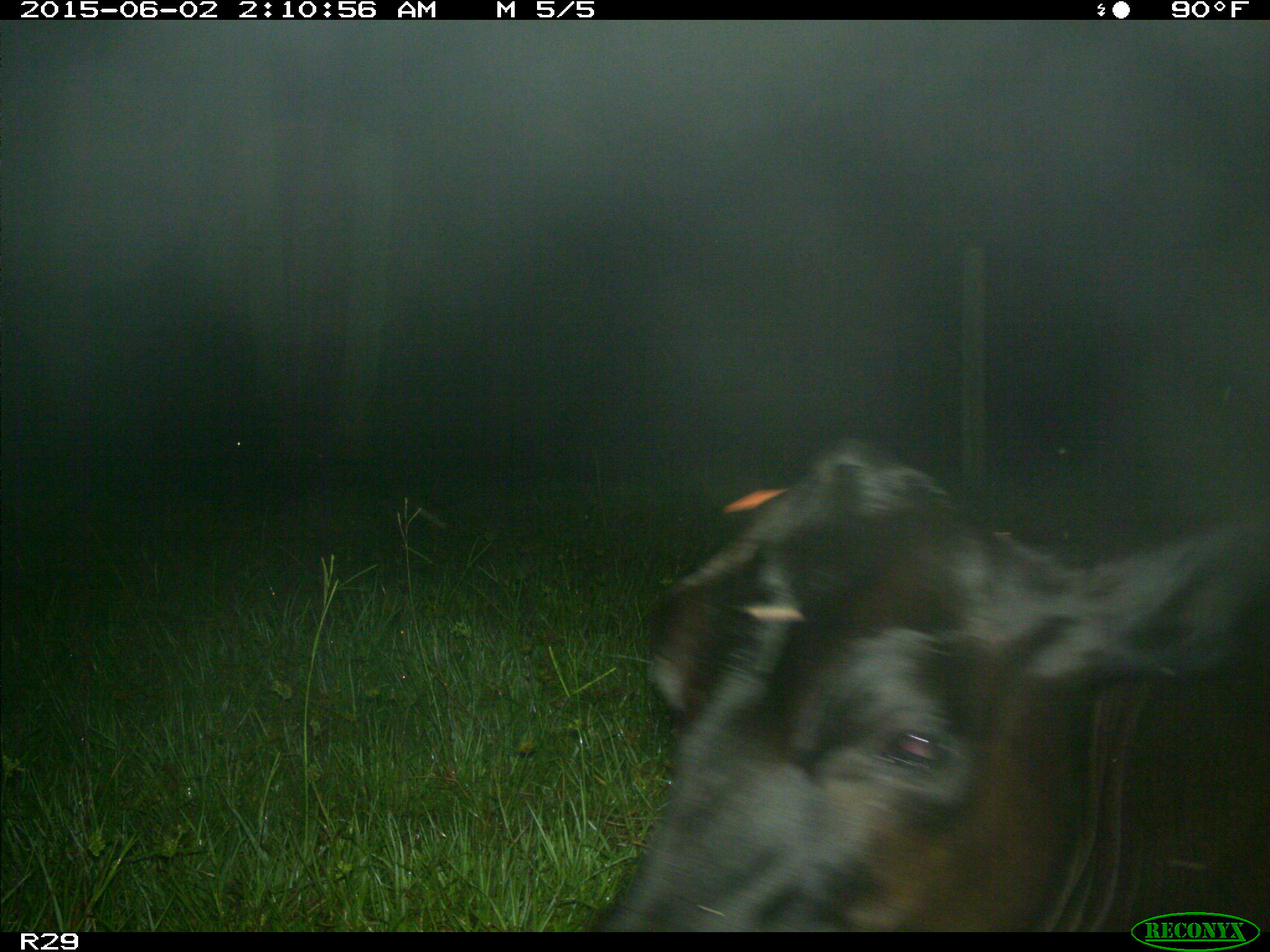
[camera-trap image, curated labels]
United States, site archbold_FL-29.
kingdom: Animalia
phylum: Chordata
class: Mammalia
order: Artiodactyla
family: Bovidae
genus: Bos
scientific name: Bos taurus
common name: domestic cow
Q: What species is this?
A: Bos taurus (domestic cow).